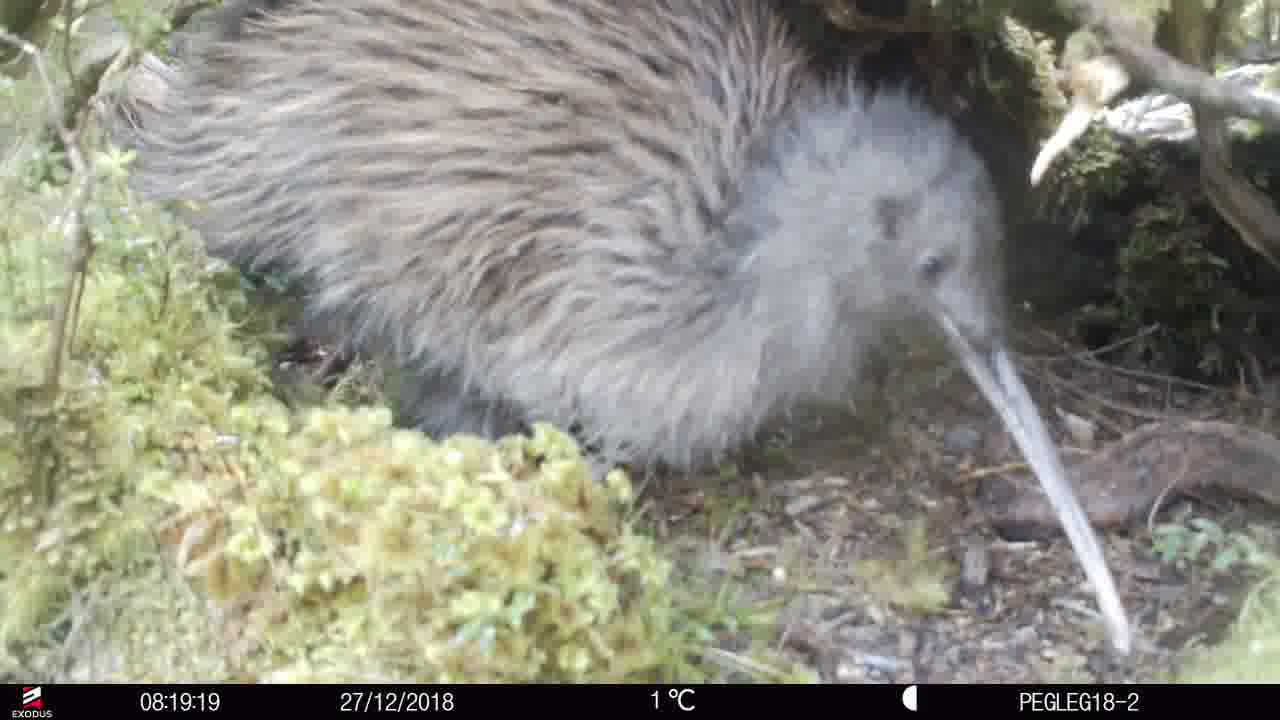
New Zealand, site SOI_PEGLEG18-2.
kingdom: Animalia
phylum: Chordata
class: Aves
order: Apterygiformes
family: Apterygidae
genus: Apteryx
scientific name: Apteryx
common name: kiwi